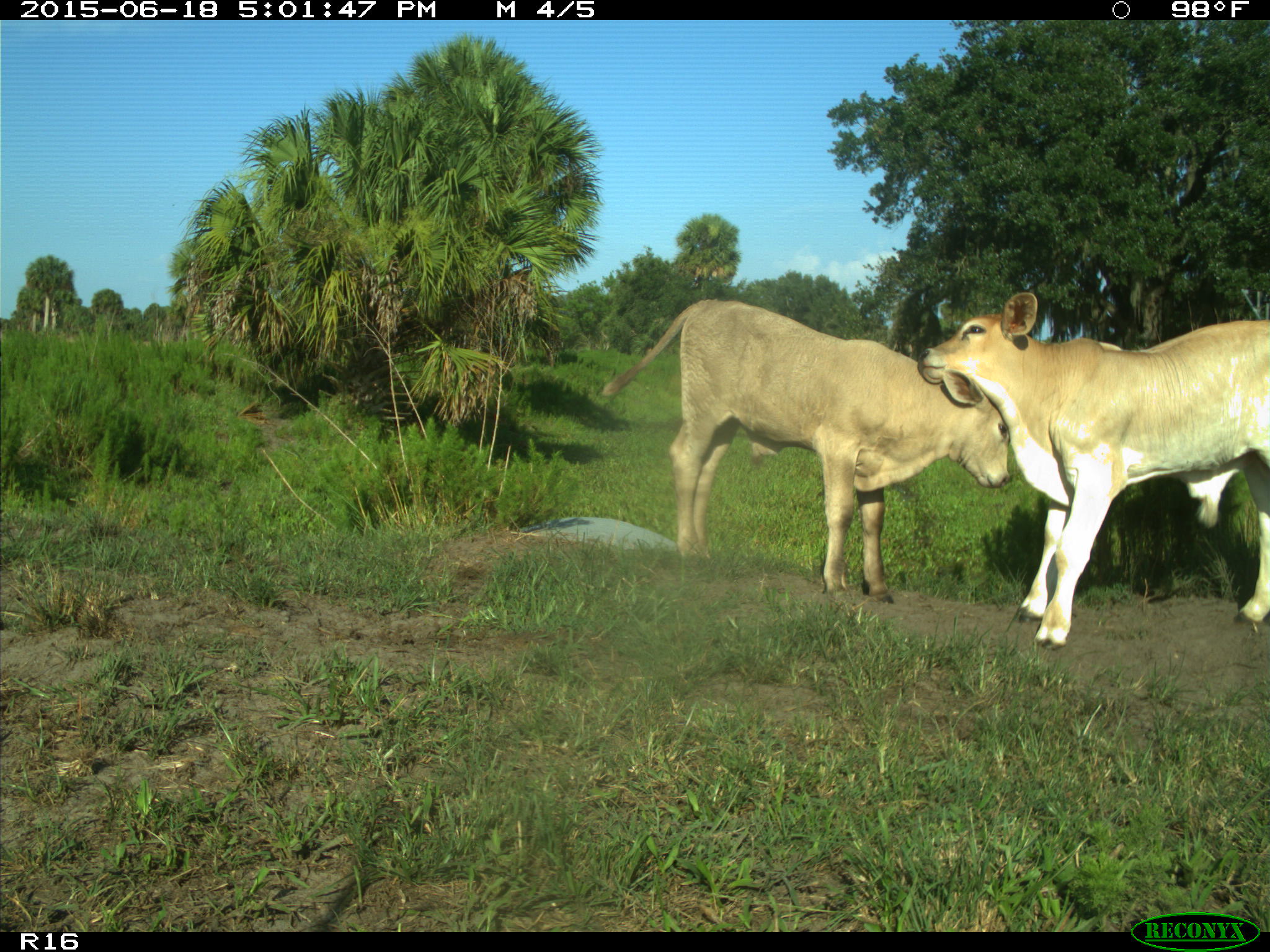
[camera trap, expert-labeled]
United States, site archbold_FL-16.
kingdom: Animalia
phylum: Chordata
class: Mammalia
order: Artiodactyla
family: Bovidae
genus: Bos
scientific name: Bos taurus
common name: domestic cow